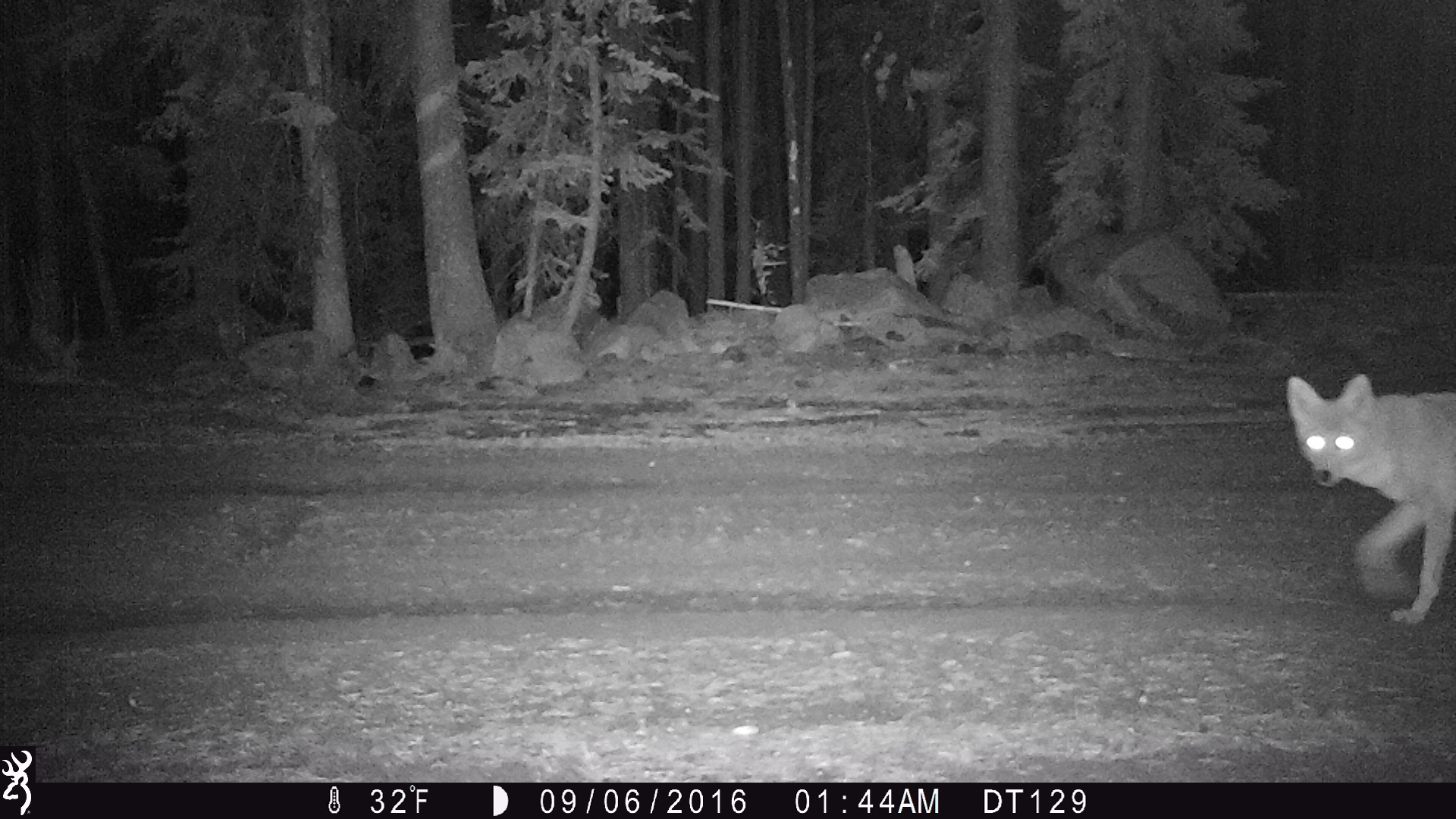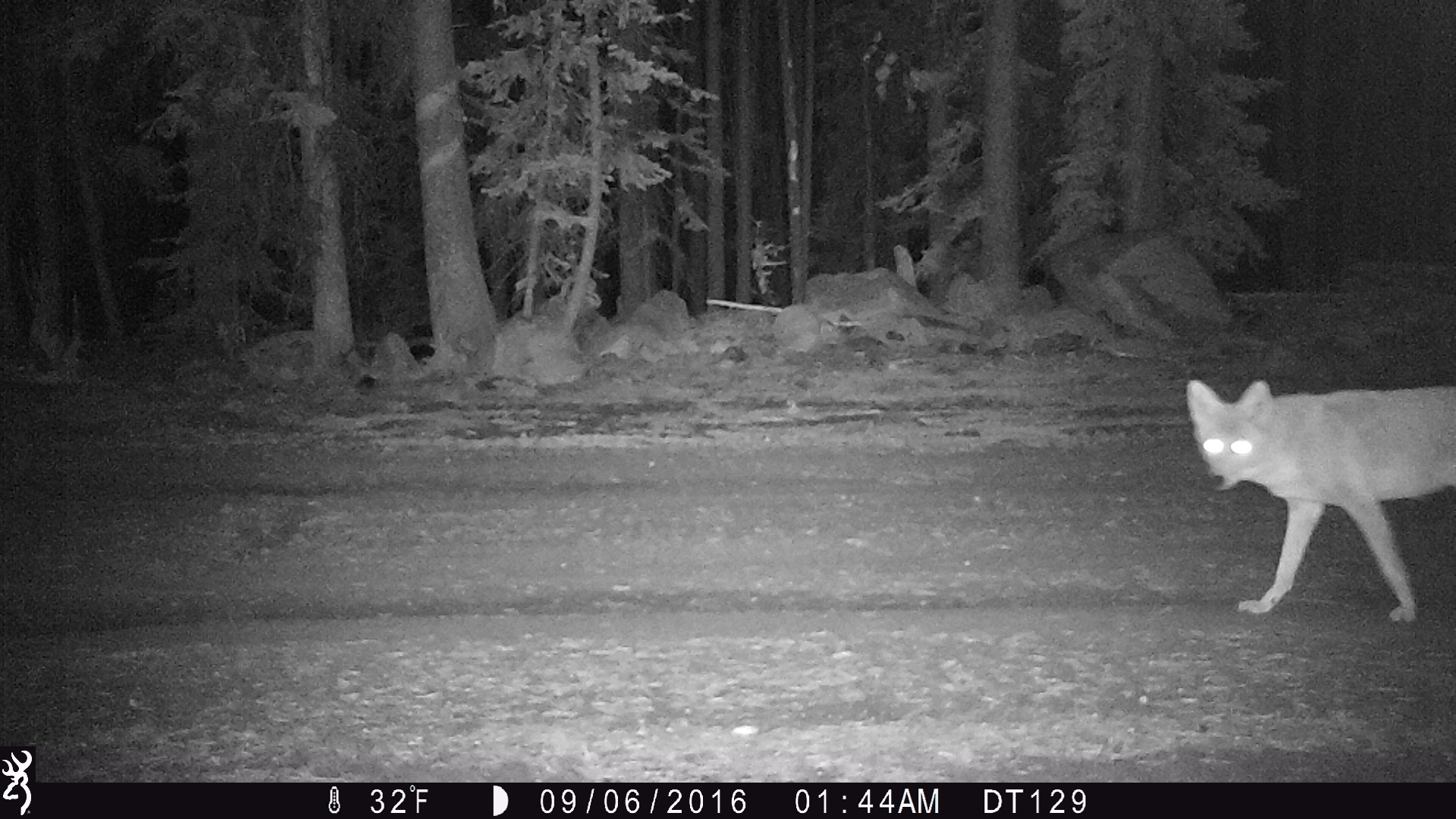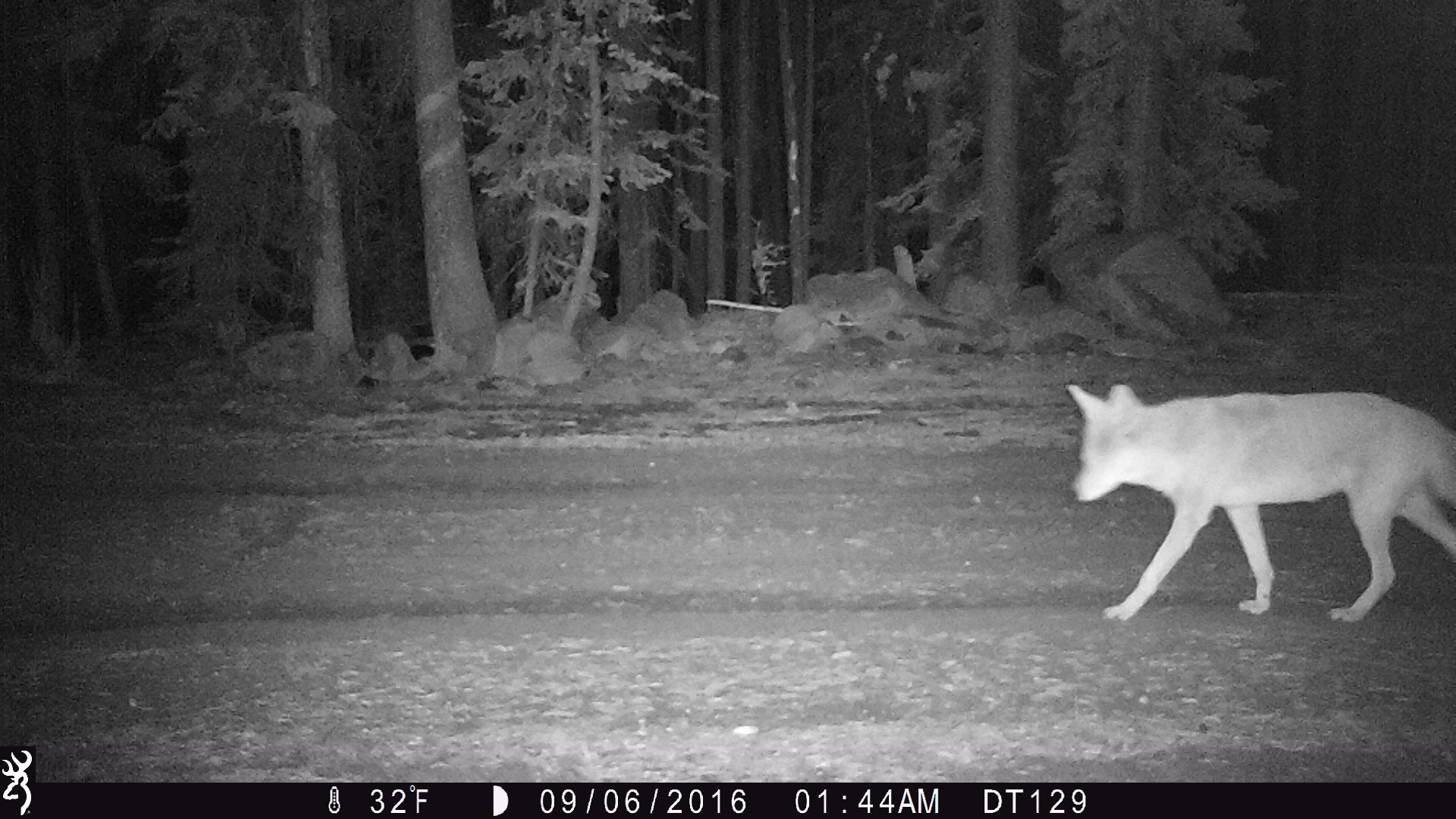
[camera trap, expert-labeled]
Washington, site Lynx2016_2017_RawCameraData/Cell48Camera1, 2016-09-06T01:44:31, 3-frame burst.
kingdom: Animalia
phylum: Chordata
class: Mammalia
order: Carnivora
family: Canidae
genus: Canis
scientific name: Canis latrans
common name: coyote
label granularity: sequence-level